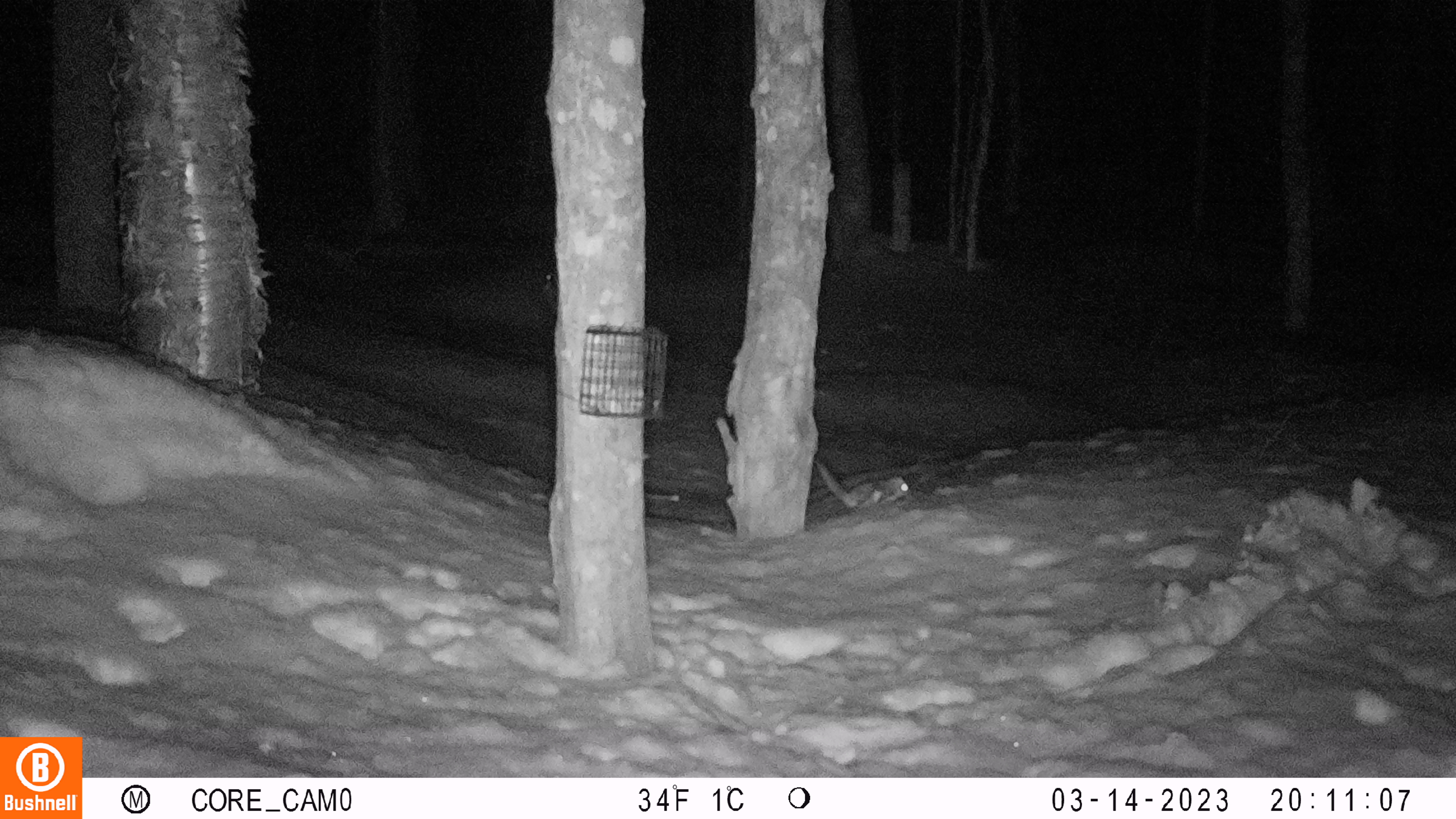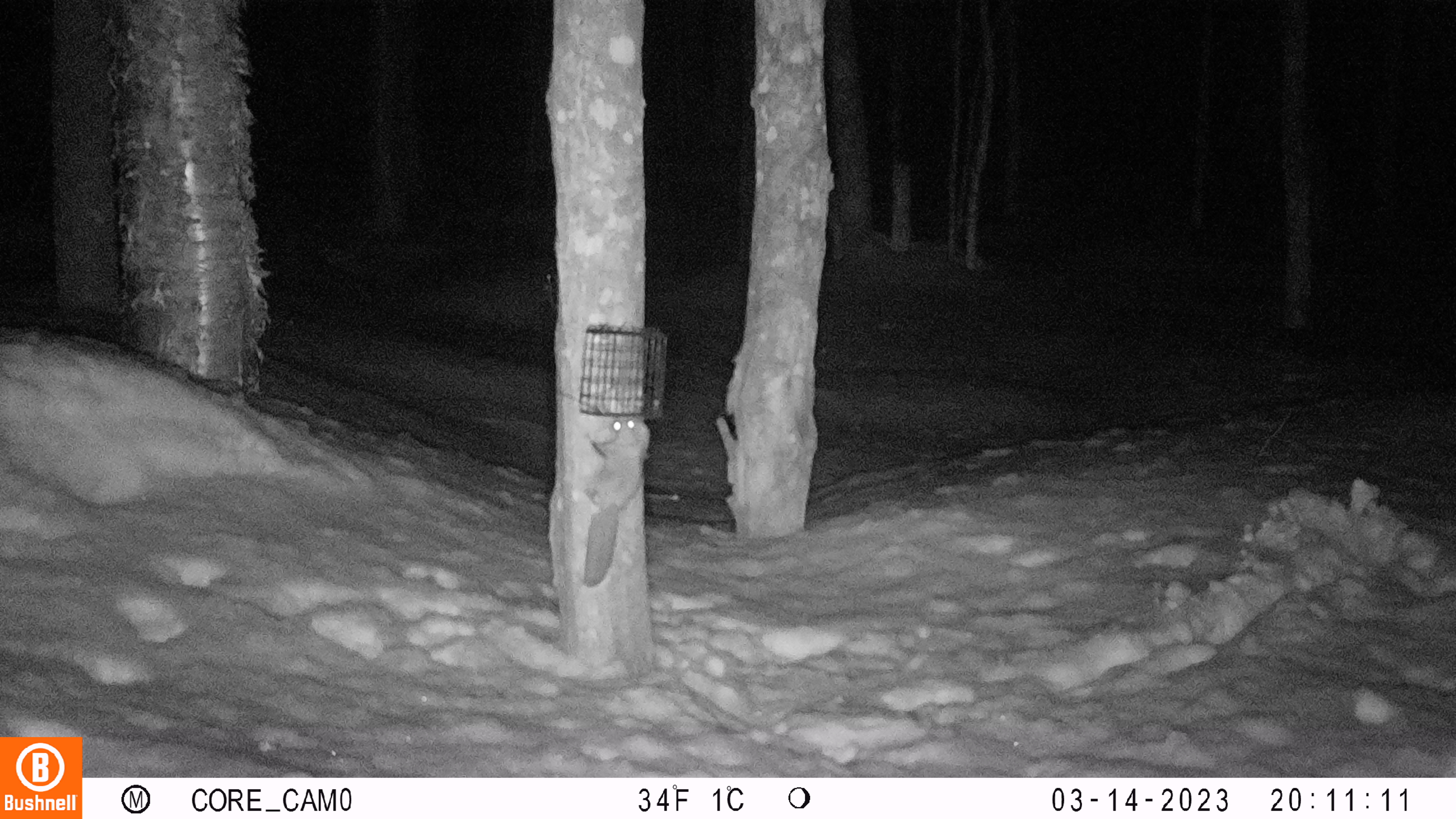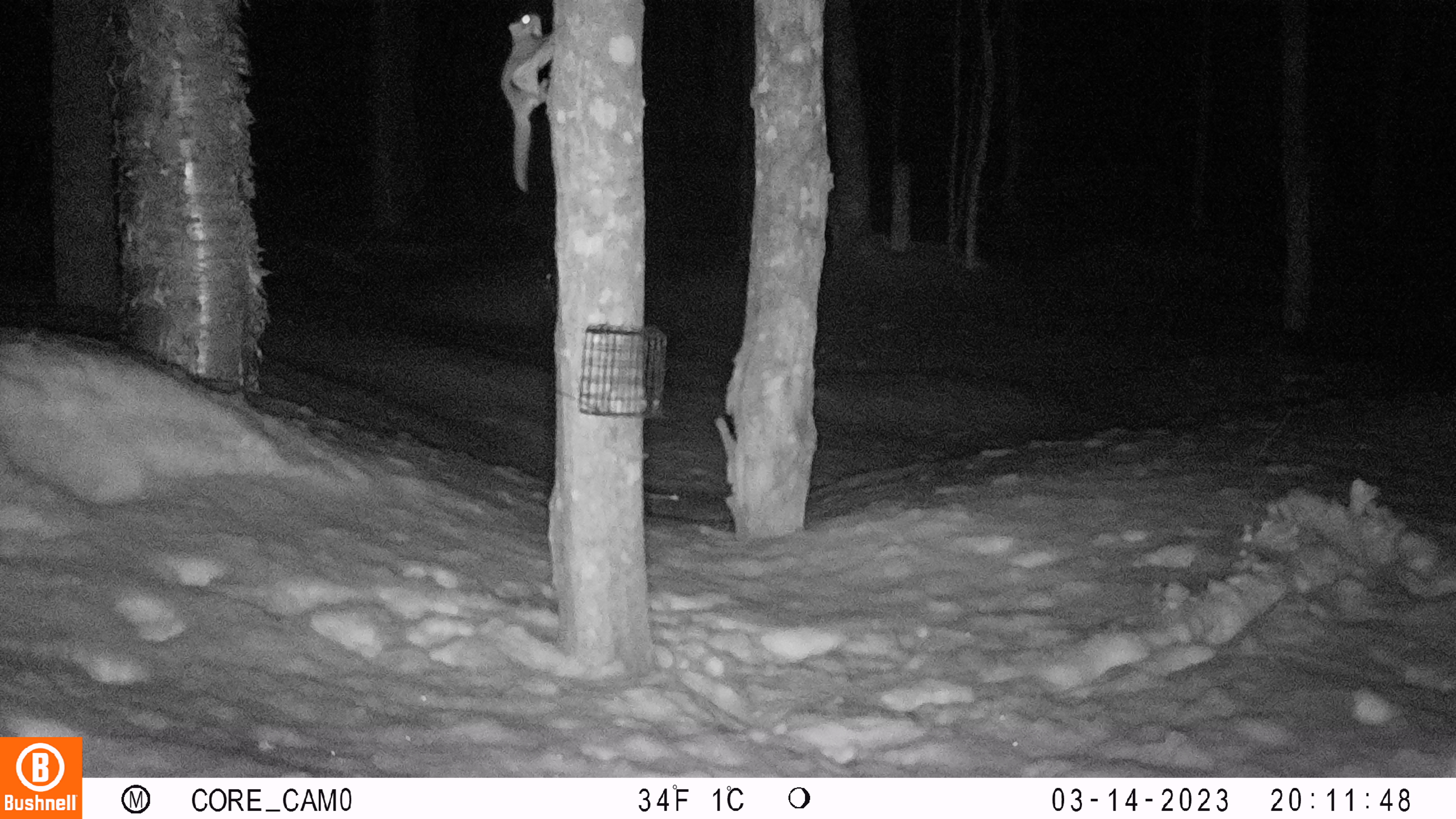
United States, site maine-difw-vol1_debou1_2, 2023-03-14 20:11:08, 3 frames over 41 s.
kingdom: Animalia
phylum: Chordata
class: Mammalia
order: Rodentia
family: Sciuridae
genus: Glaucomys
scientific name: Glaucomys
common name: flying squirrel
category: flying squirrel sp.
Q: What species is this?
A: Flying squirrel sp. (flying squirrel) (Glaucomys).